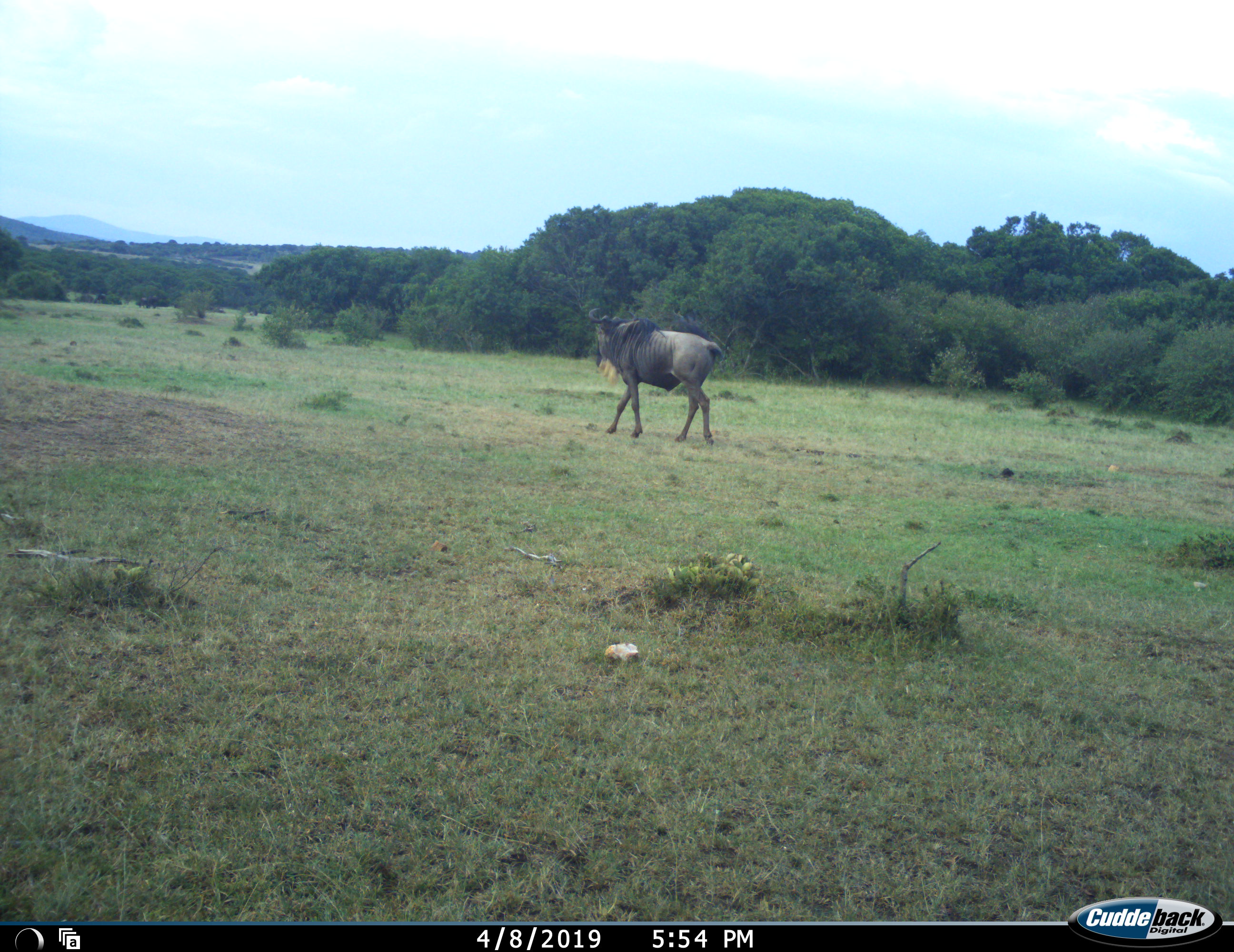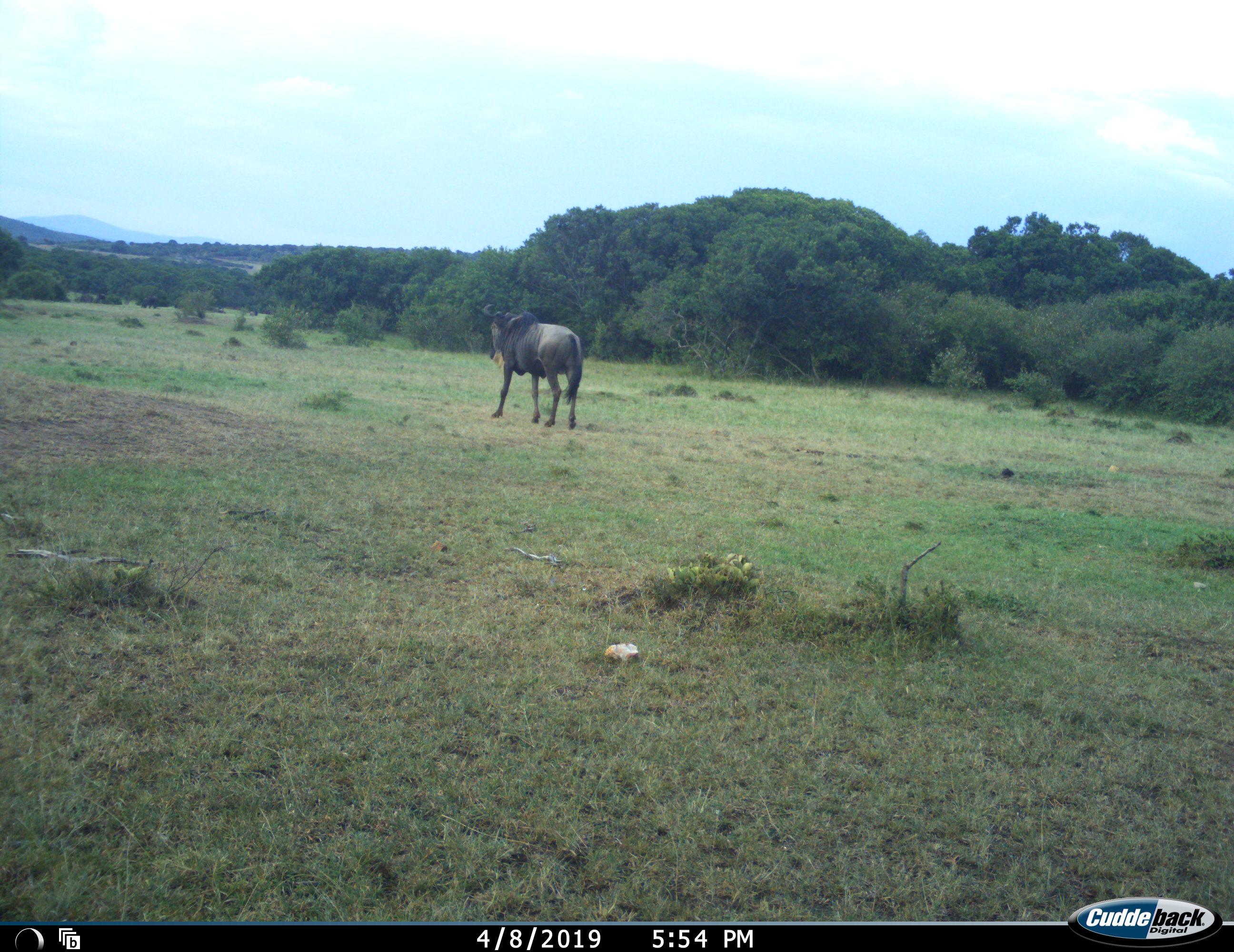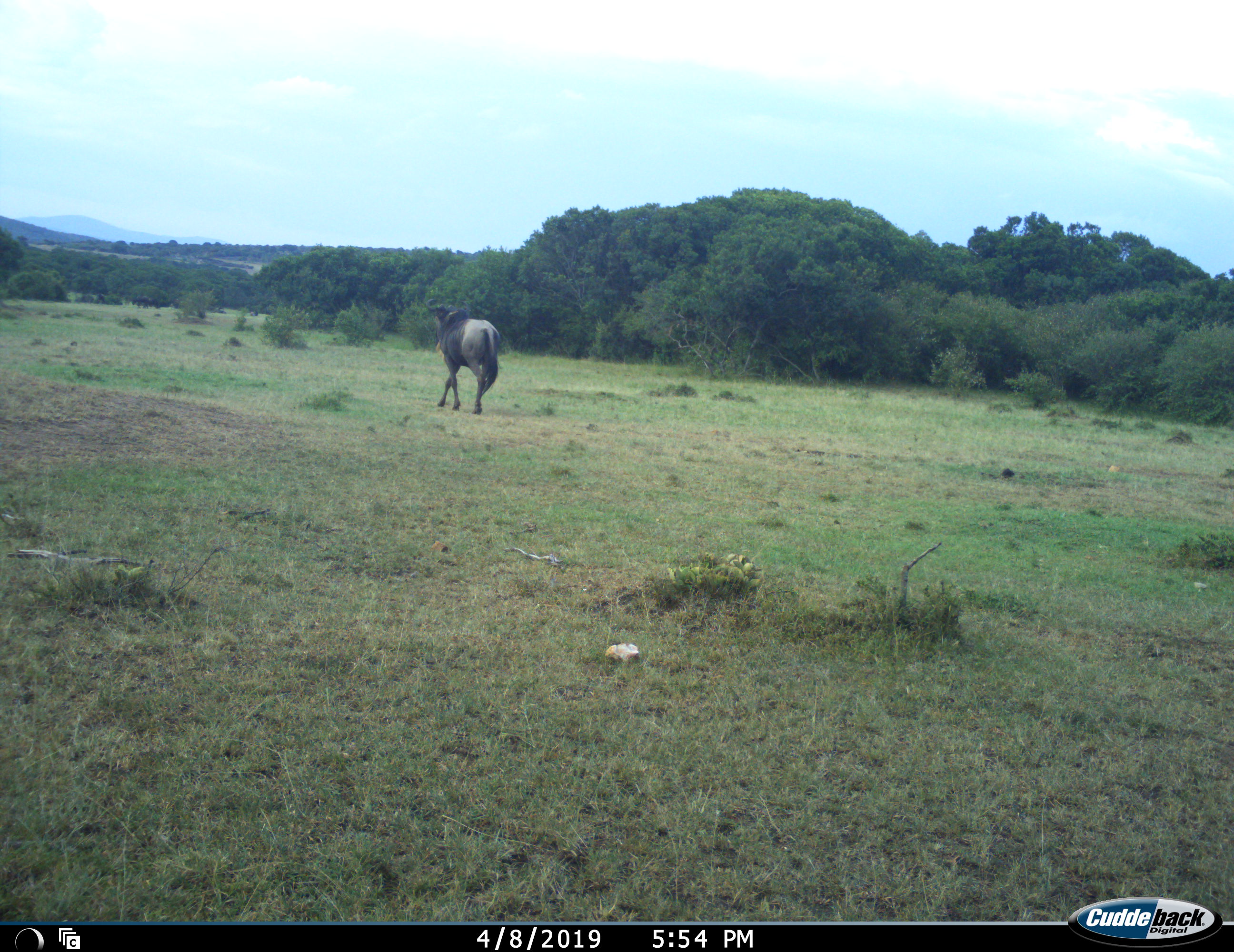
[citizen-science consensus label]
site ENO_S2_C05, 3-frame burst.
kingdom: Animalia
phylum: Chordata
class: Mammalia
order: Artiodactyla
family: Bovidae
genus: Connochaetes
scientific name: Connochaetes taurinus taurinus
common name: blue wildebeest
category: wildebeestblue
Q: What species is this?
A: Wildebeestblue (blue wildebeest) (Connochaetes taurinus taurinus).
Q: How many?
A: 1.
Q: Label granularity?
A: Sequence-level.